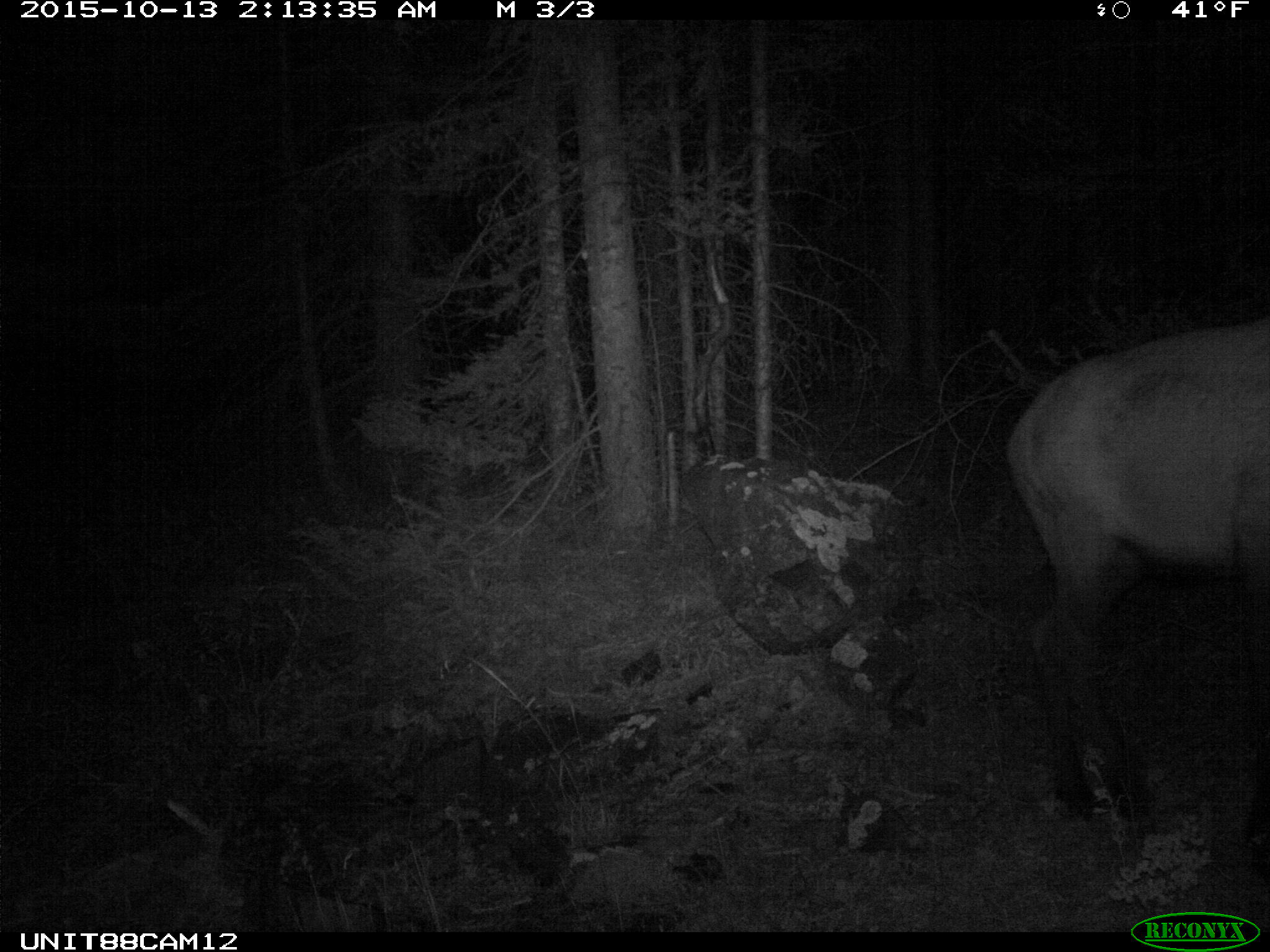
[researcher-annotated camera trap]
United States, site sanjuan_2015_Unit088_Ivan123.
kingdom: Animalia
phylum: Chordata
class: Mammalia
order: Artiodactyla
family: Cervidae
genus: Cervus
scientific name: Cervus elaphus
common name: red deer